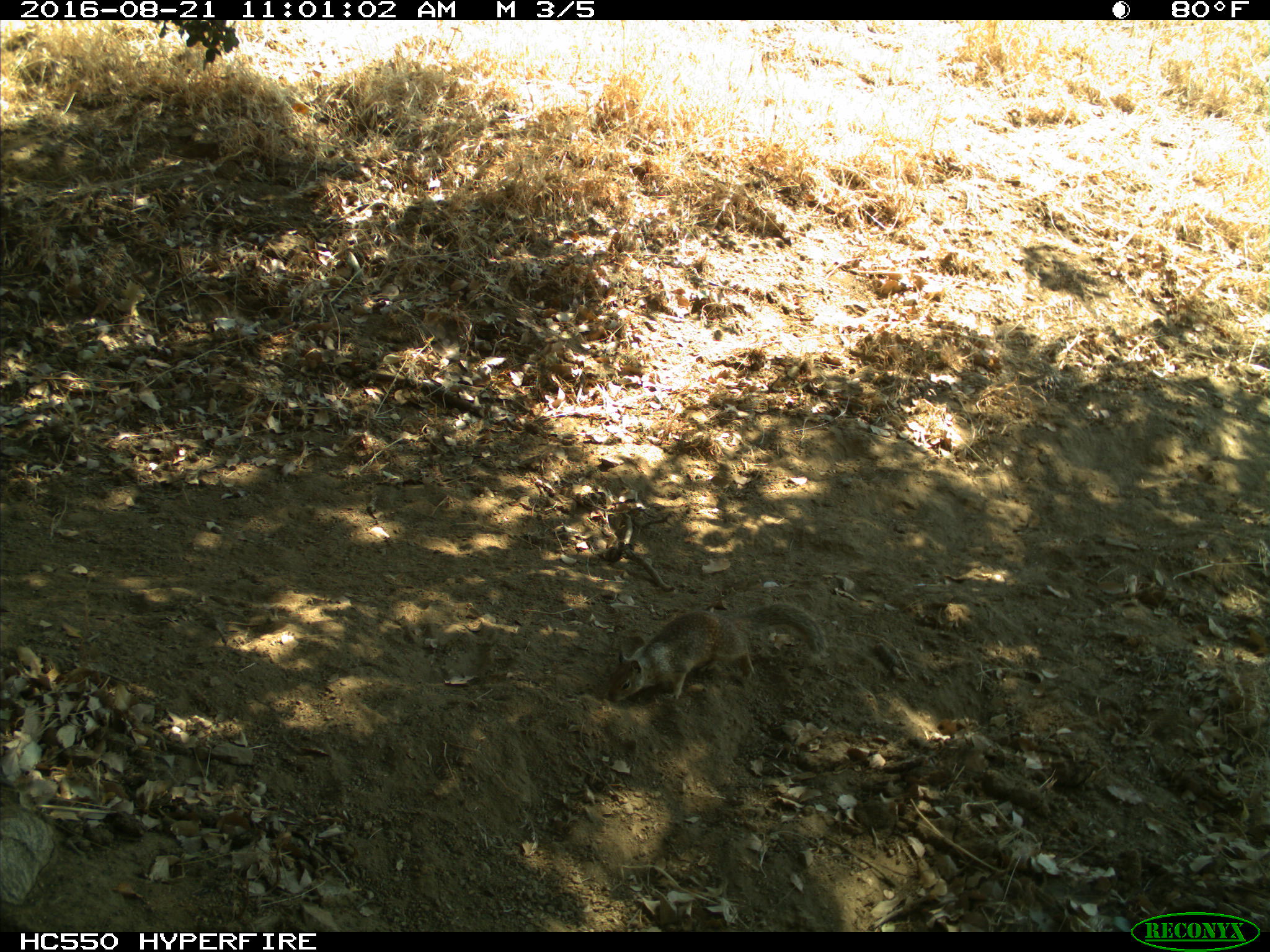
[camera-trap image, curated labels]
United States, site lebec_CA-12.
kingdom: Animalia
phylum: Chordata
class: Mammalia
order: Rodentia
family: Sciuridae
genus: Otospermophilus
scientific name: Otospermophilus beecheyi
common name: california ground squirrel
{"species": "Otospermophilus beecheyi (california ground squirrel)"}